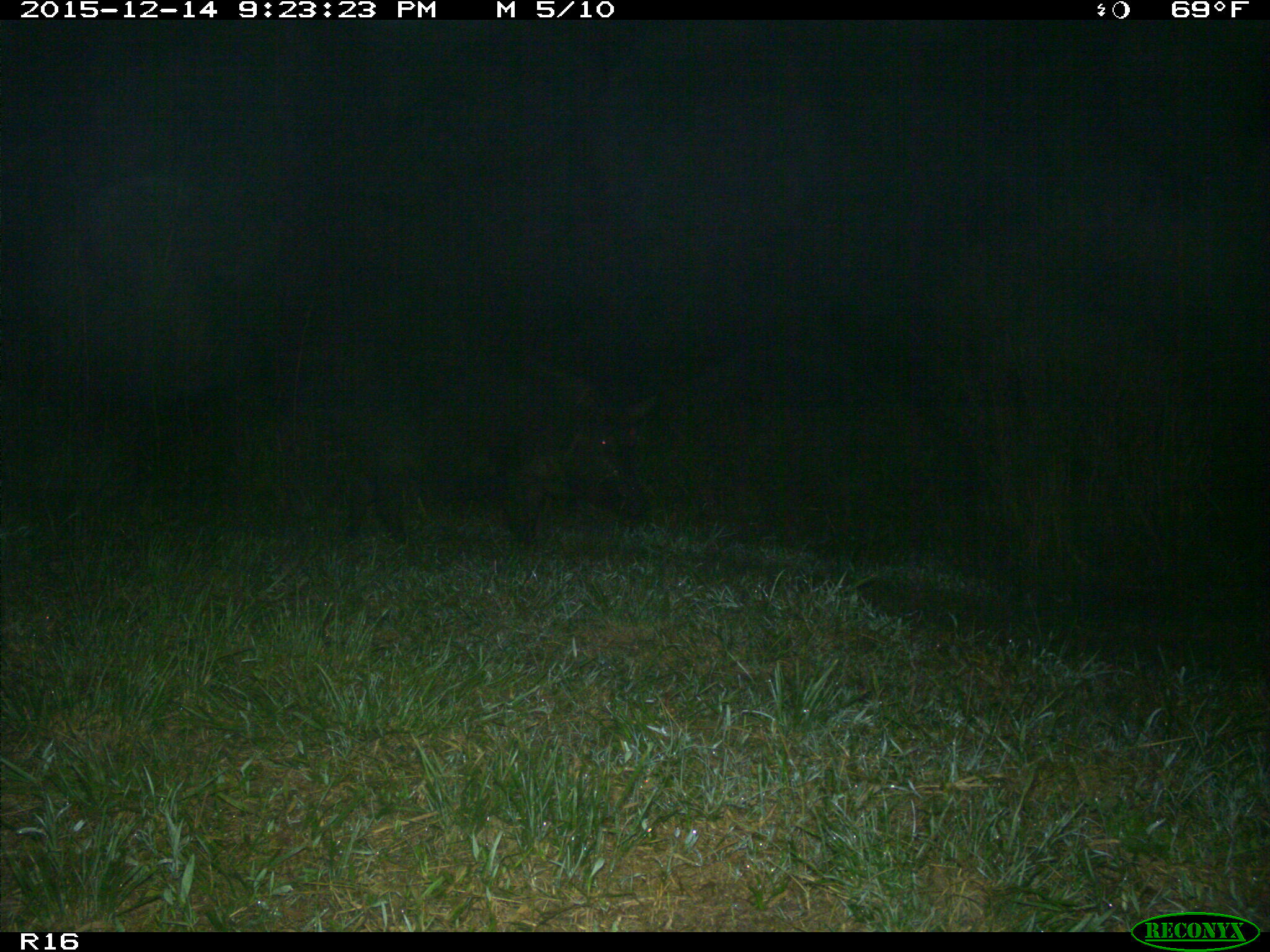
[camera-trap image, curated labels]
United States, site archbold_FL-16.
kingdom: Animalia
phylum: Chordata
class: Mammalia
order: Artiodactyla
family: Suidae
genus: Sus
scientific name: Sus scrofa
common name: wild boar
Sus scrofa (wild boar).